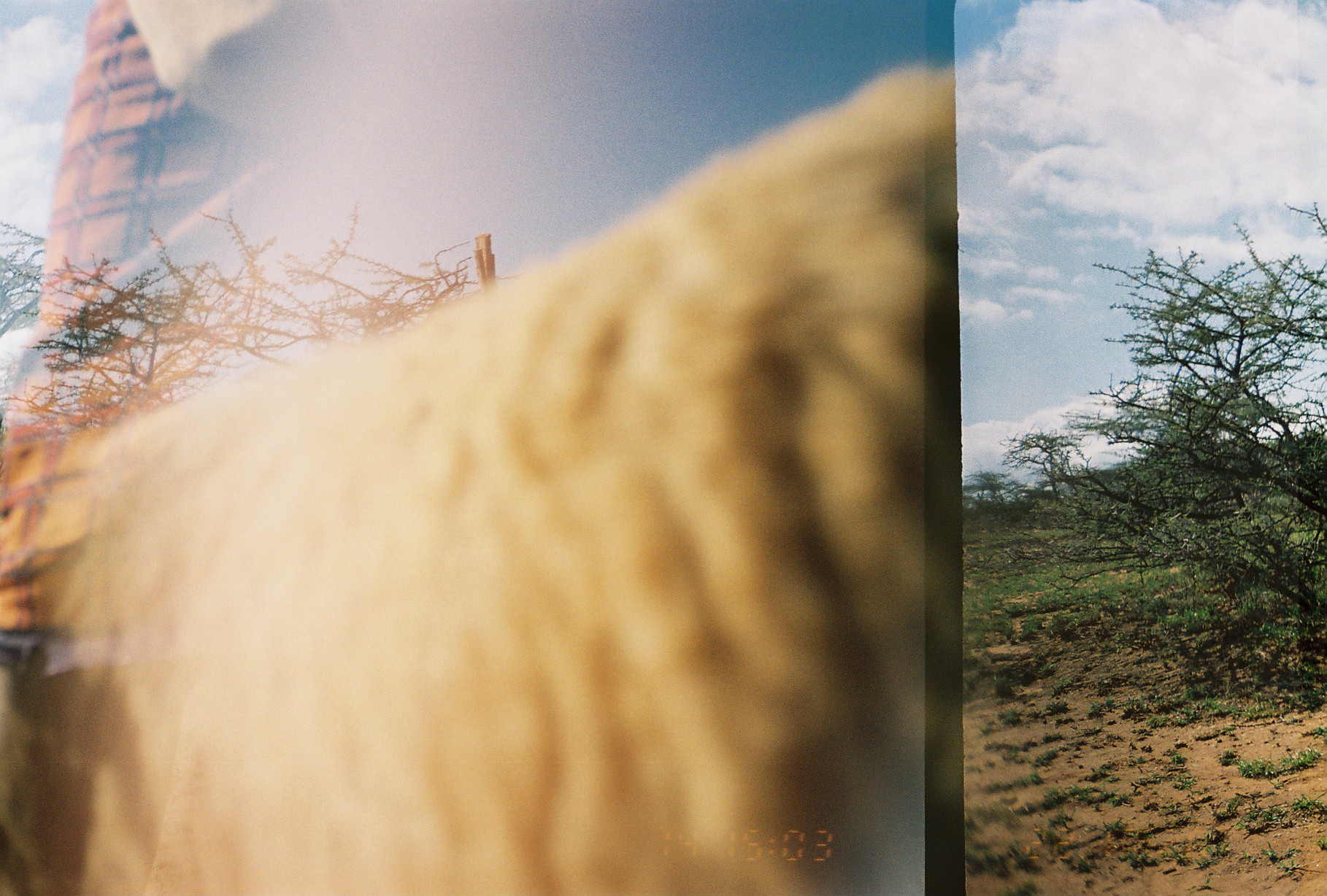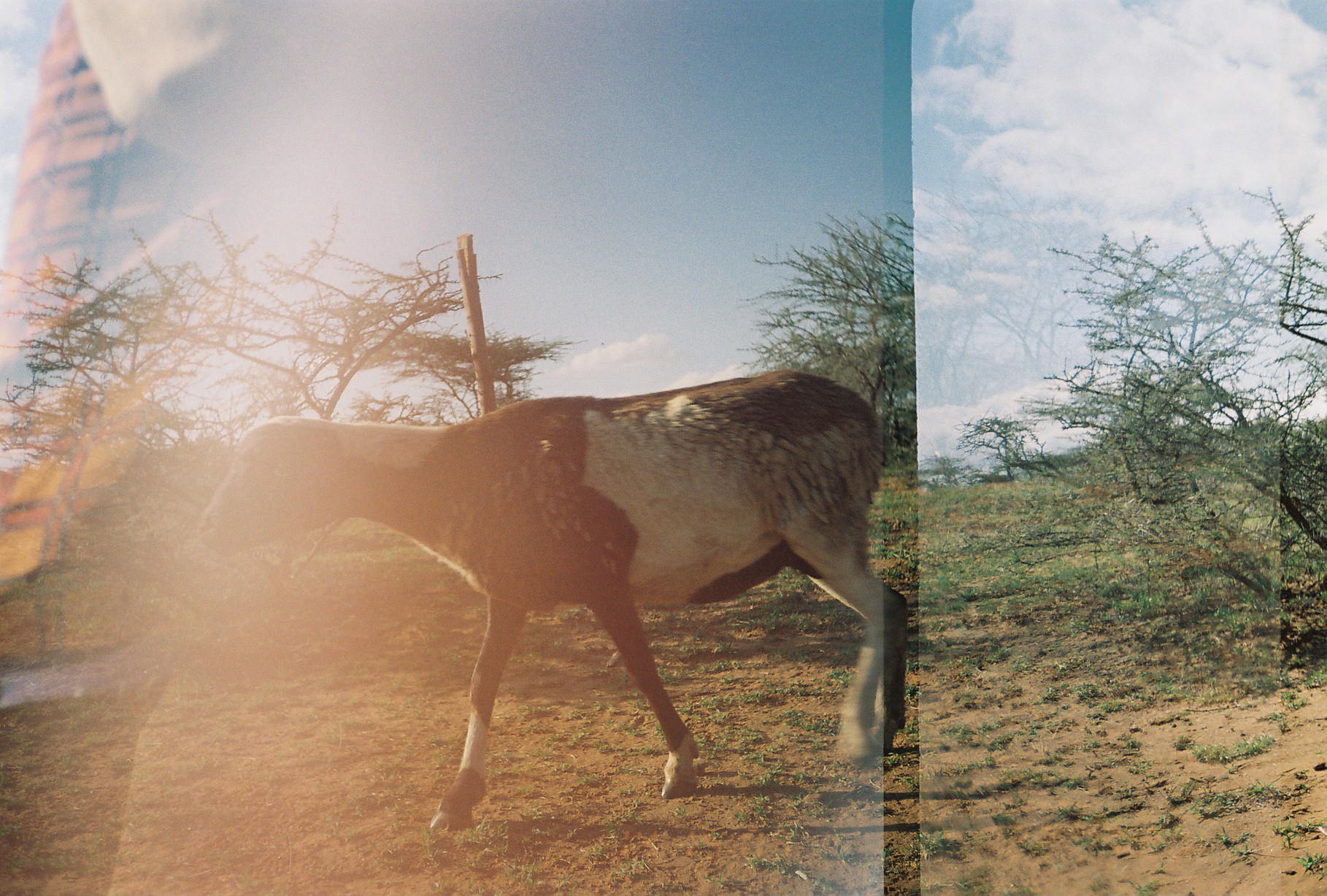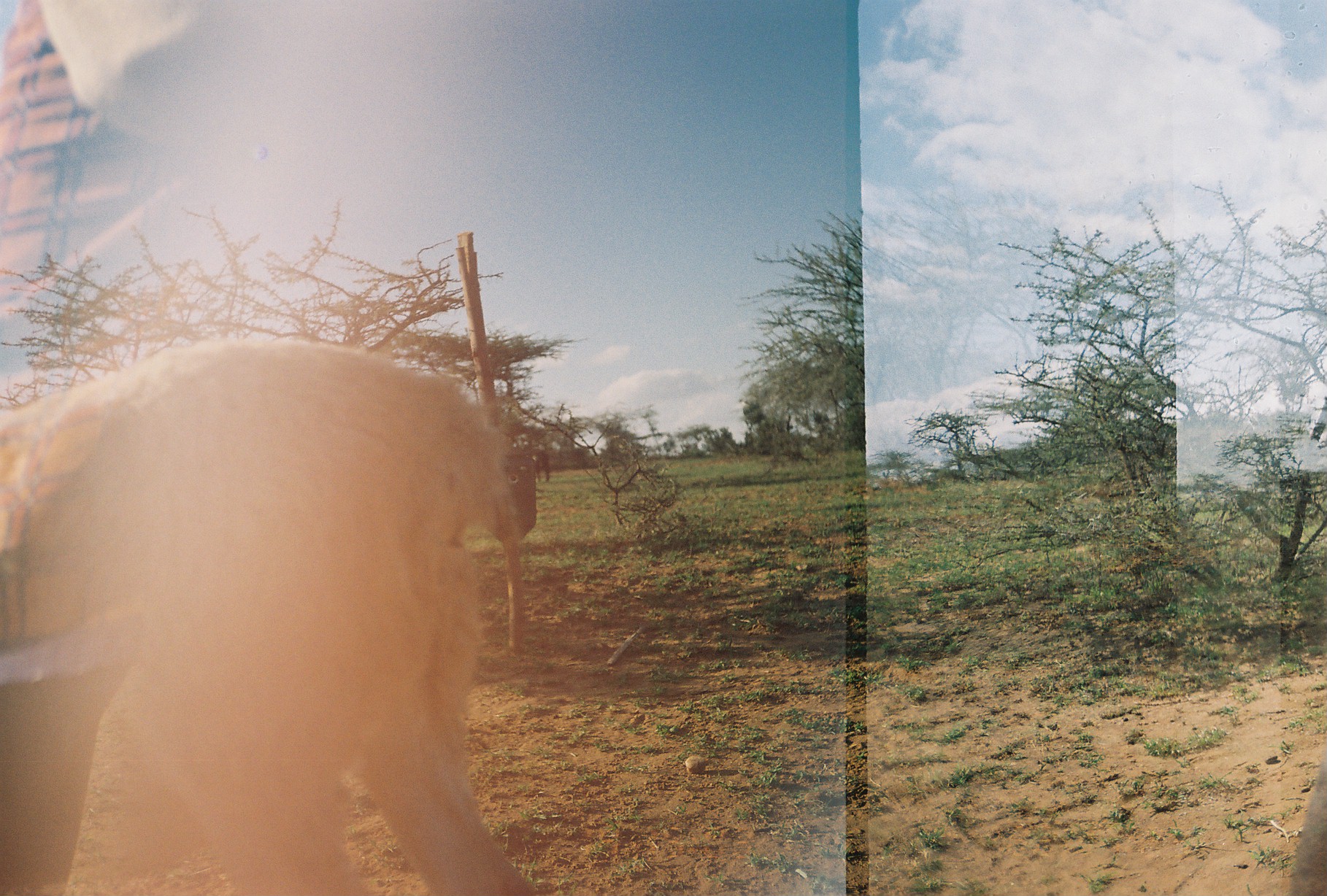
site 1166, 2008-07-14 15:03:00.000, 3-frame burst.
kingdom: Animalia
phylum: Chordata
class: Mammalia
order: Artiodactyla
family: Bovidae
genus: Ovis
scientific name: Ovis aries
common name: domestic sheep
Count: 1.